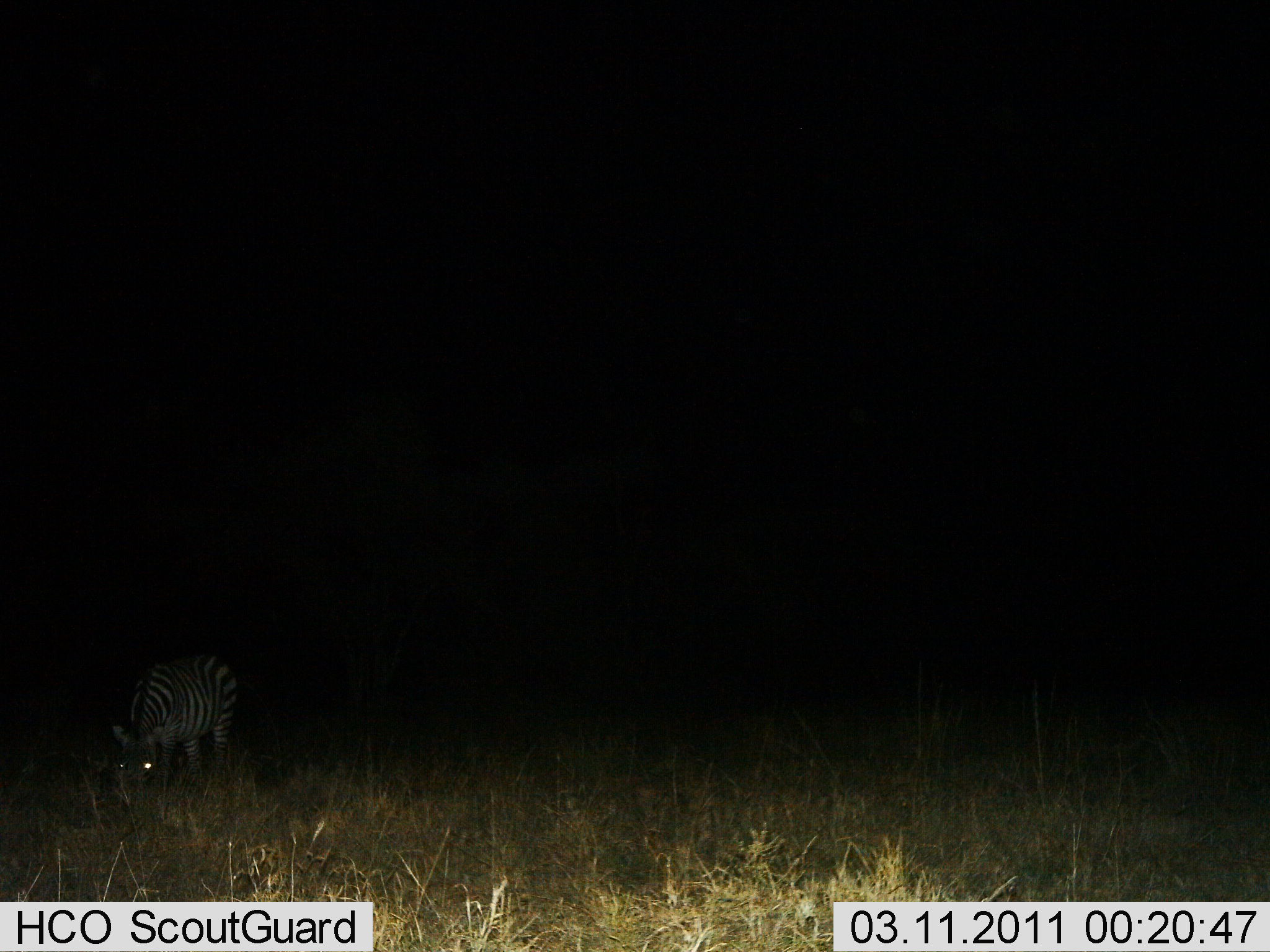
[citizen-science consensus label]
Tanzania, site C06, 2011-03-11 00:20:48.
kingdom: Animalia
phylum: Chordata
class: Mammalia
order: Perissodactyla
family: Equidae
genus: Equus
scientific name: Equus quagga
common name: plains zebra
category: zebra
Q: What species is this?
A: Zebra (plains zebra) (Equus quagga).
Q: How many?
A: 1.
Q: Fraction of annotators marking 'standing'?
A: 7%.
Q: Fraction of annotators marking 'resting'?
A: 0%.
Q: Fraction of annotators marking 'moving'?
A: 0%.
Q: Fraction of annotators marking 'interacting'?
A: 0%.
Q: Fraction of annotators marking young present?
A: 0%.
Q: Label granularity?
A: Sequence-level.